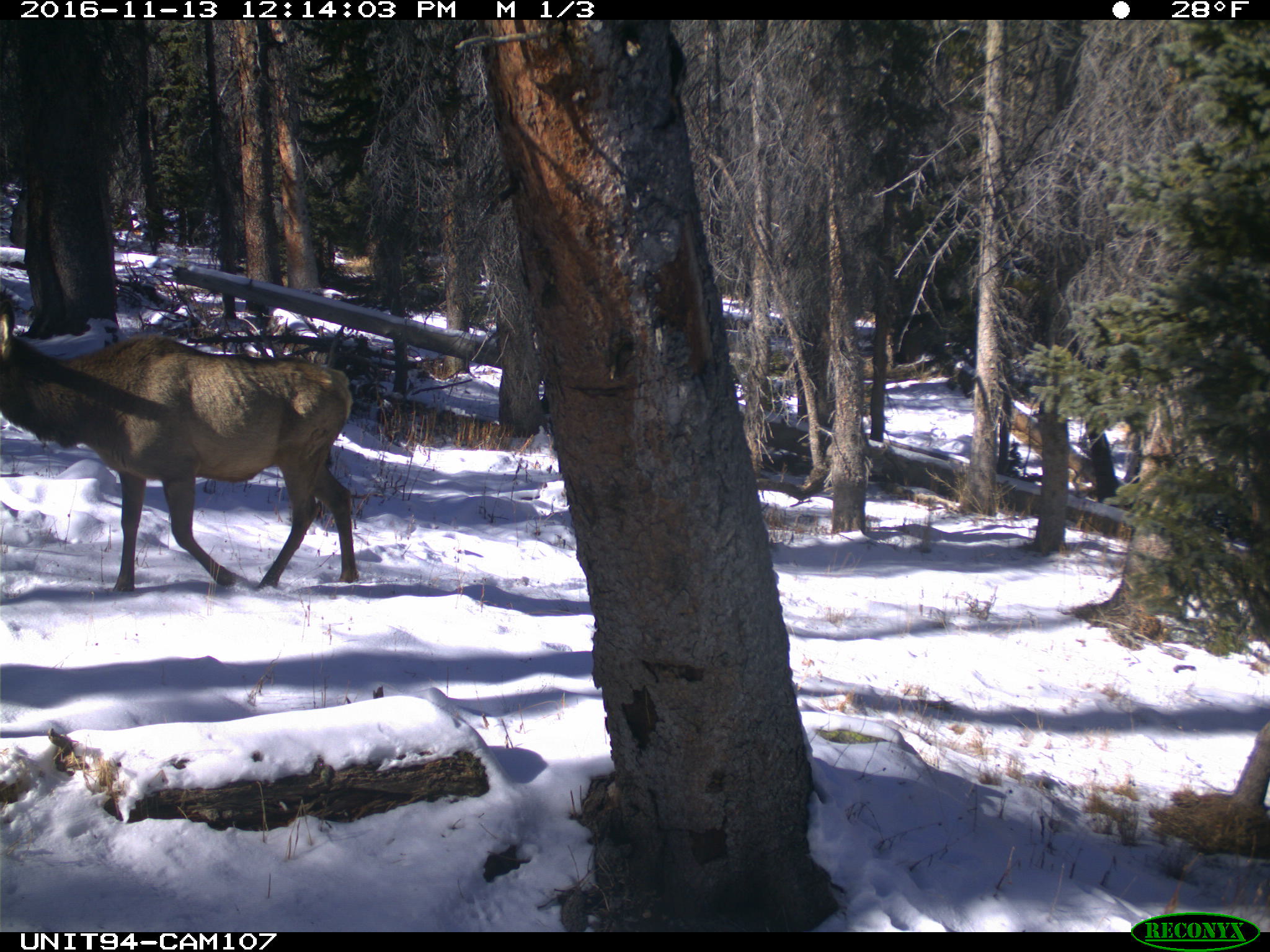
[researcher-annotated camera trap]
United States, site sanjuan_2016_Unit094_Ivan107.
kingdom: Animalia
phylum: Chordata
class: Mammalia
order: Artiodactyla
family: Cervidae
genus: Cervus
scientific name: Cervus elaphus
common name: red deer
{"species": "Cervus elaphus (red deer)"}